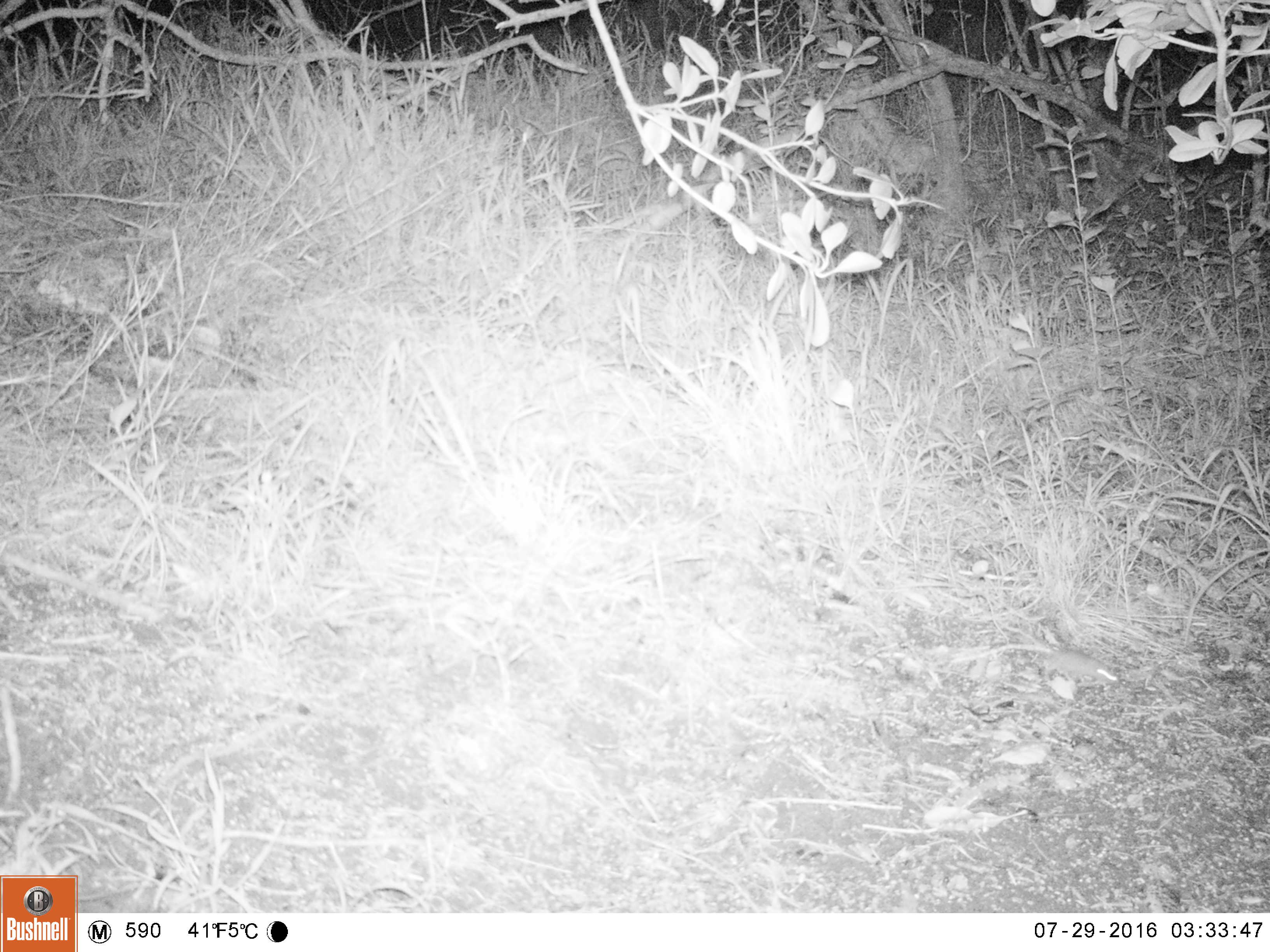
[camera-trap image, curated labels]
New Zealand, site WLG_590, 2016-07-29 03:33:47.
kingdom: Animalia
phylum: Chordata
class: Mammalia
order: Rodentia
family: Muridae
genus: Mus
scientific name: Mus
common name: mouse